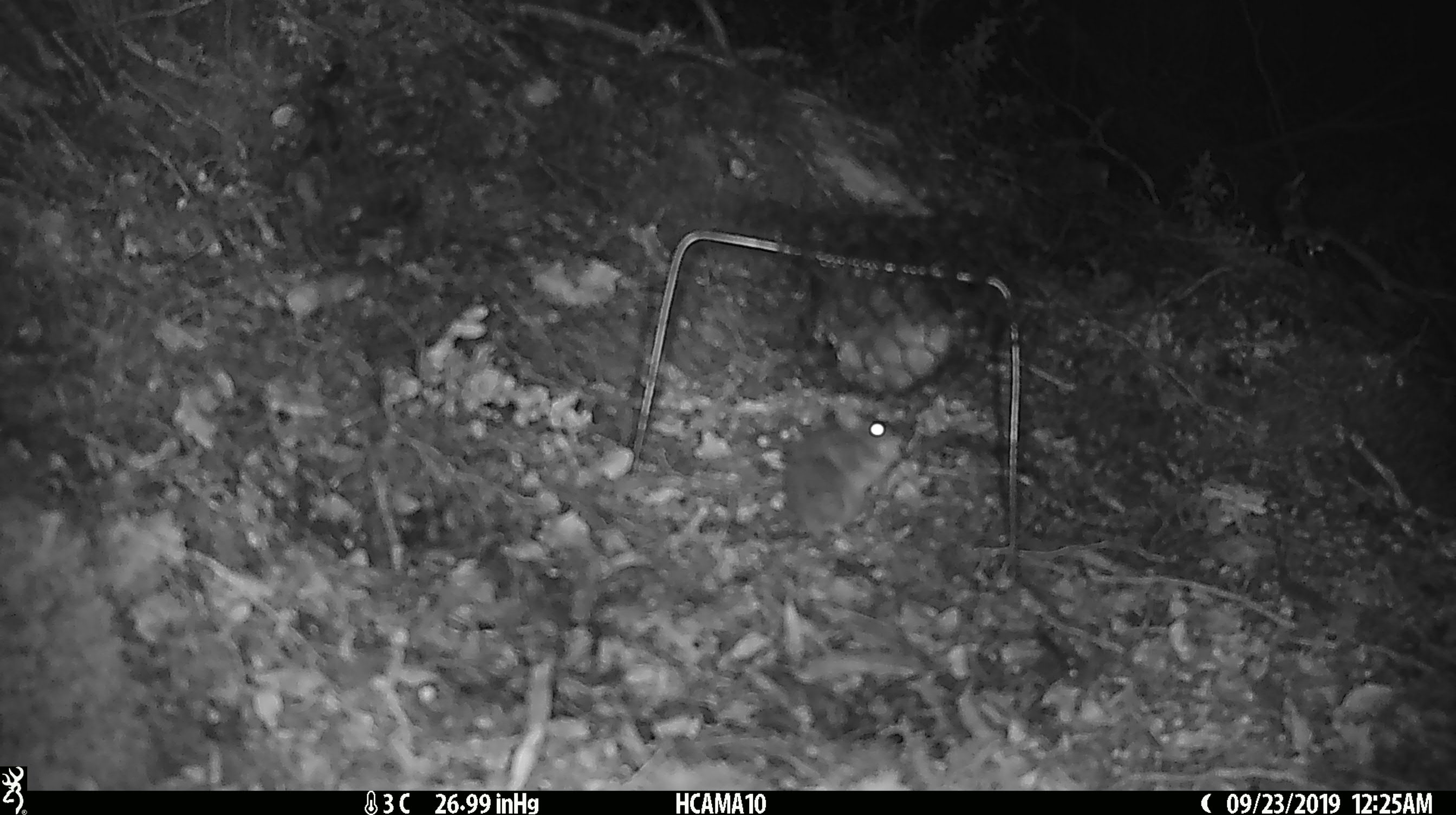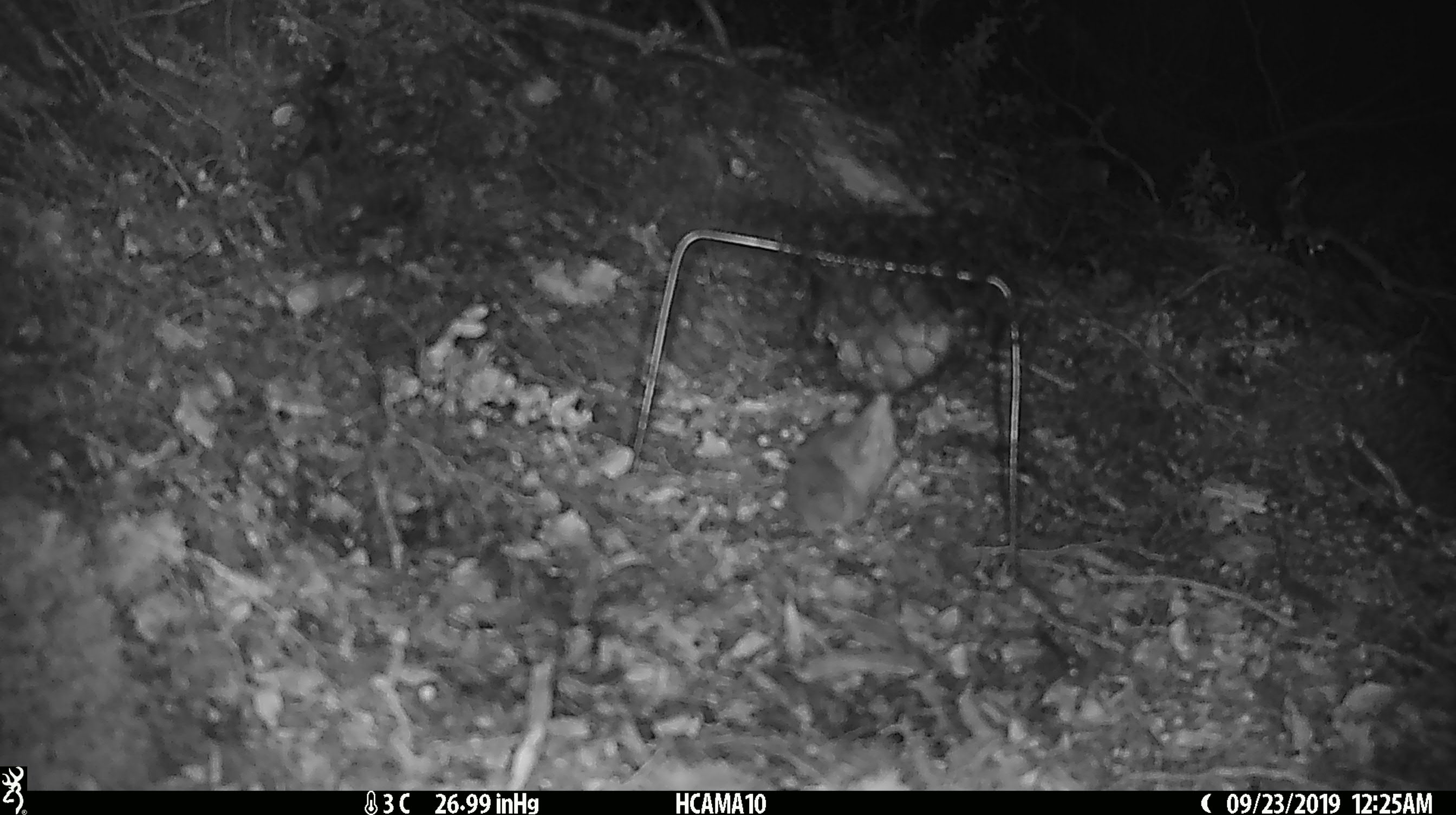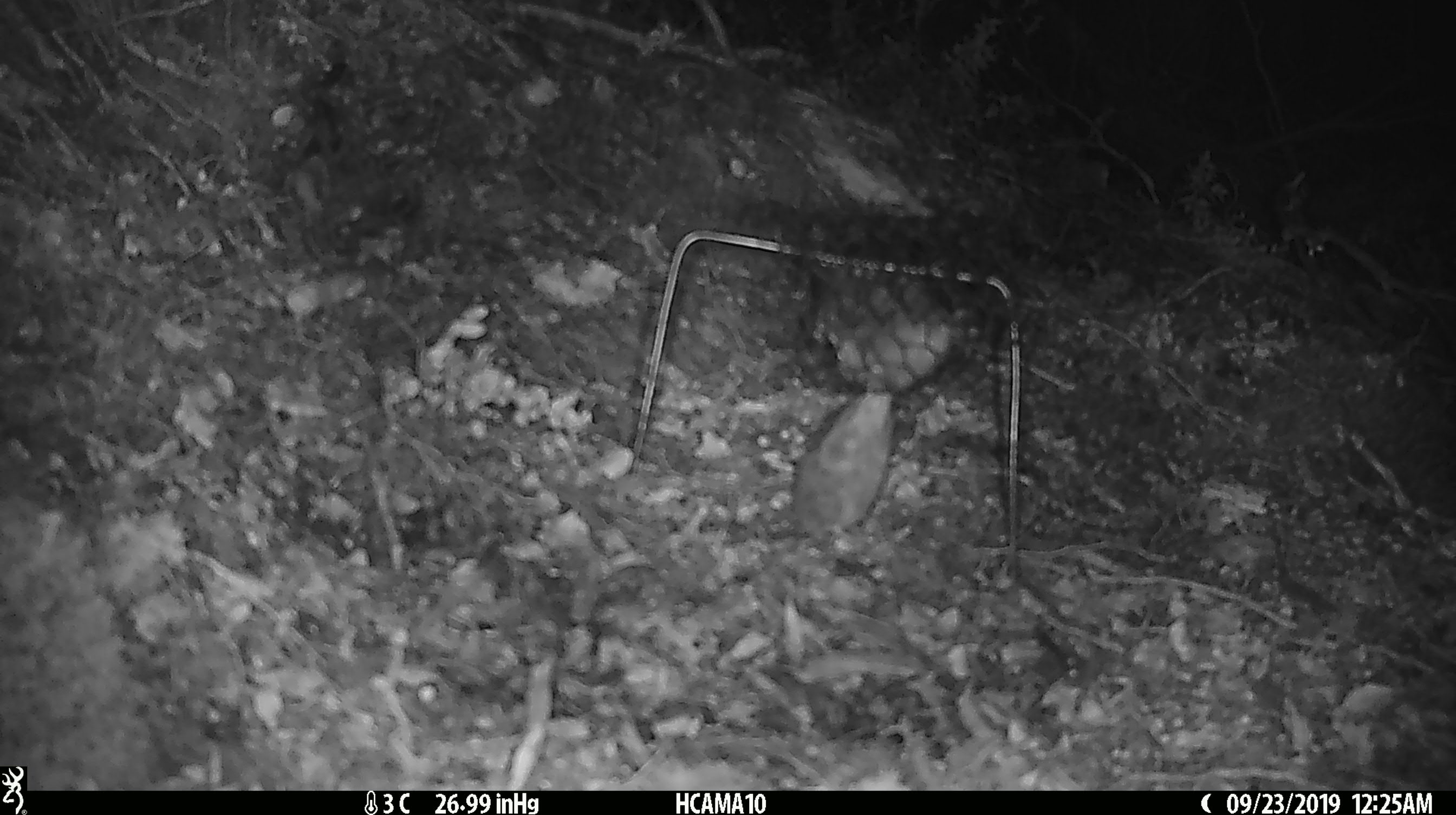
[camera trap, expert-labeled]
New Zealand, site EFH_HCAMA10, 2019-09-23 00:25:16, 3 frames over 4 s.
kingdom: Animalia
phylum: Chordata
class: Mammalia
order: Rodentia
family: Muridae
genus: Mus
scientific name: Mus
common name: mouse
Mouse (Mus).